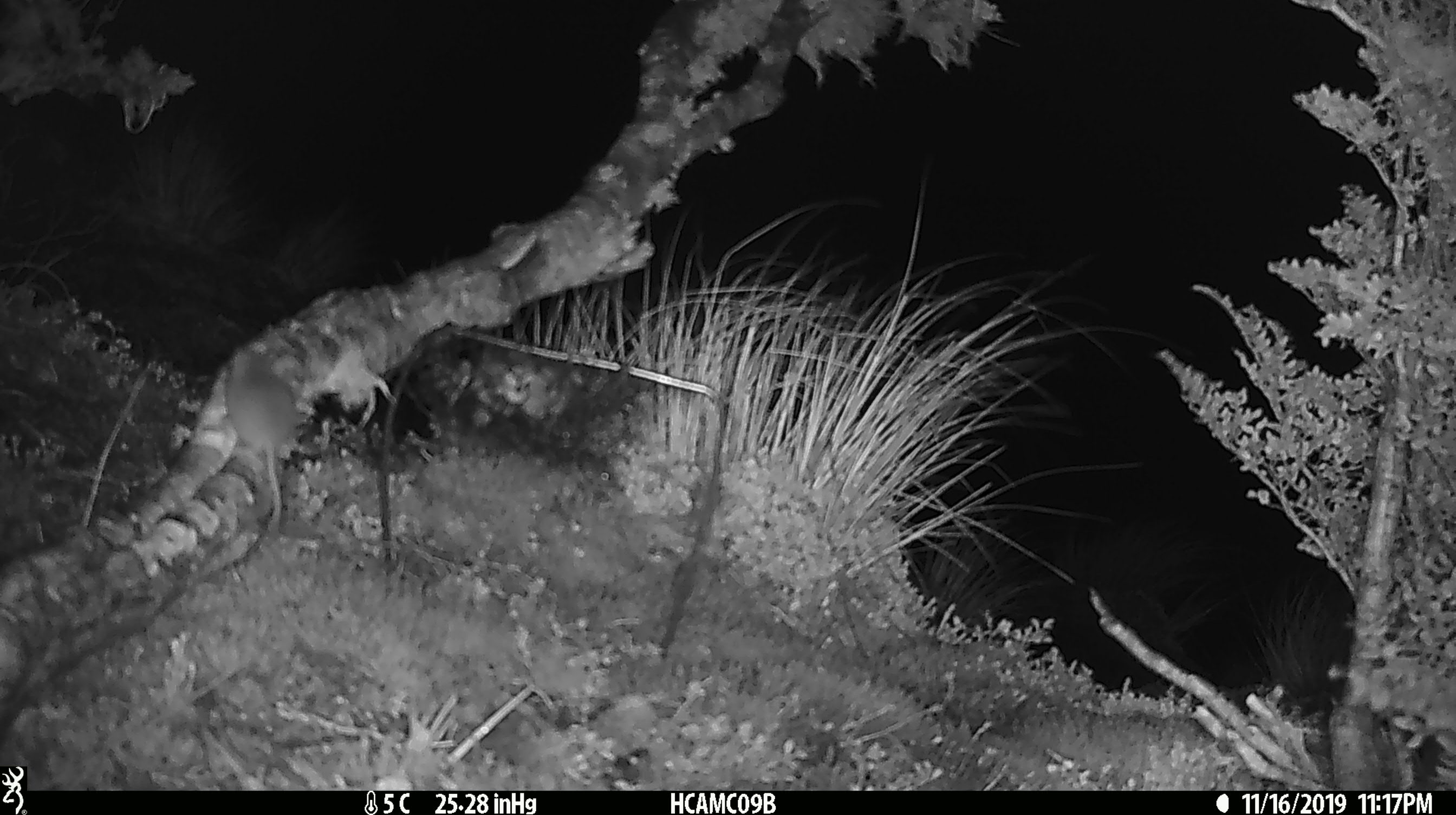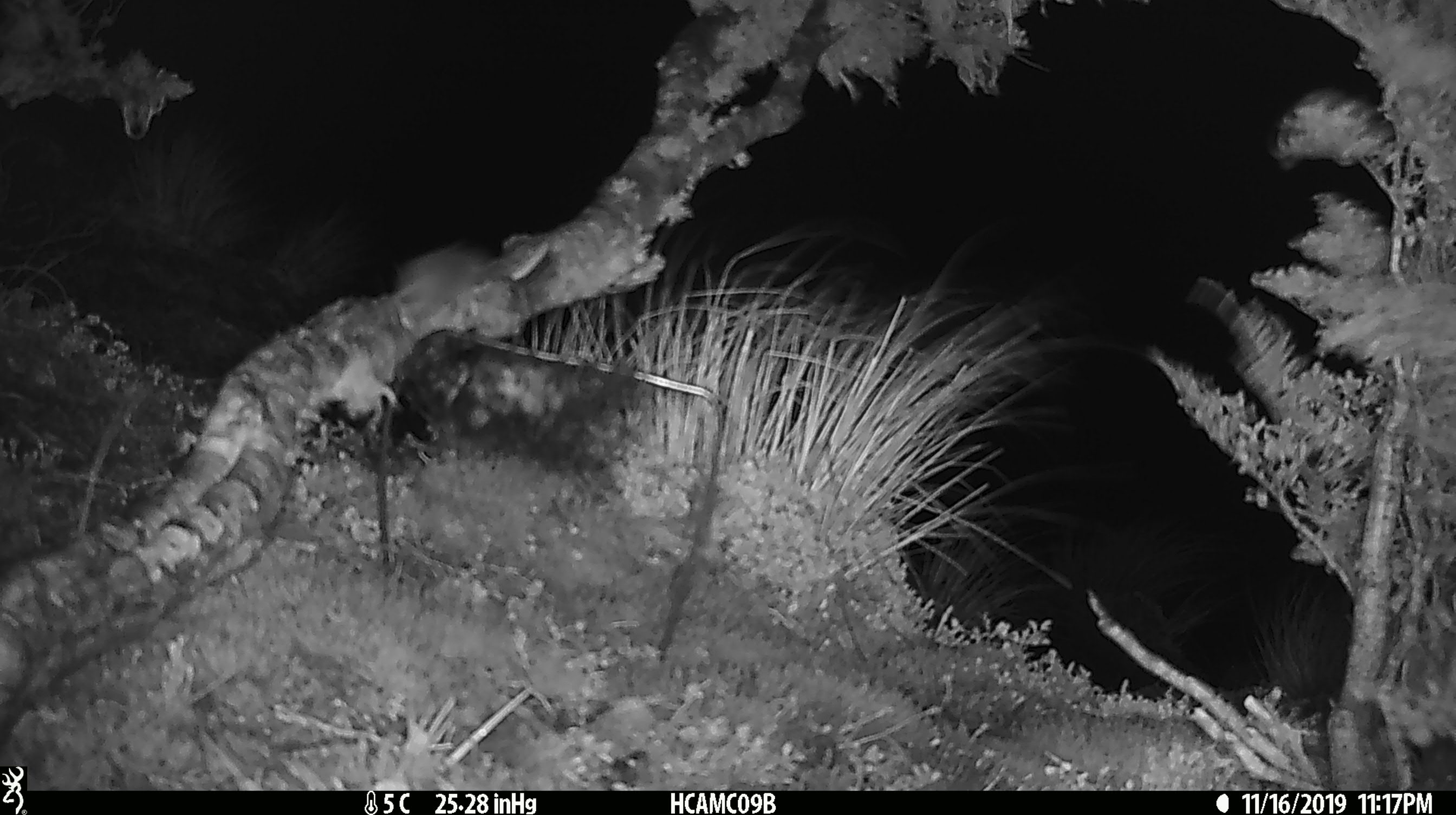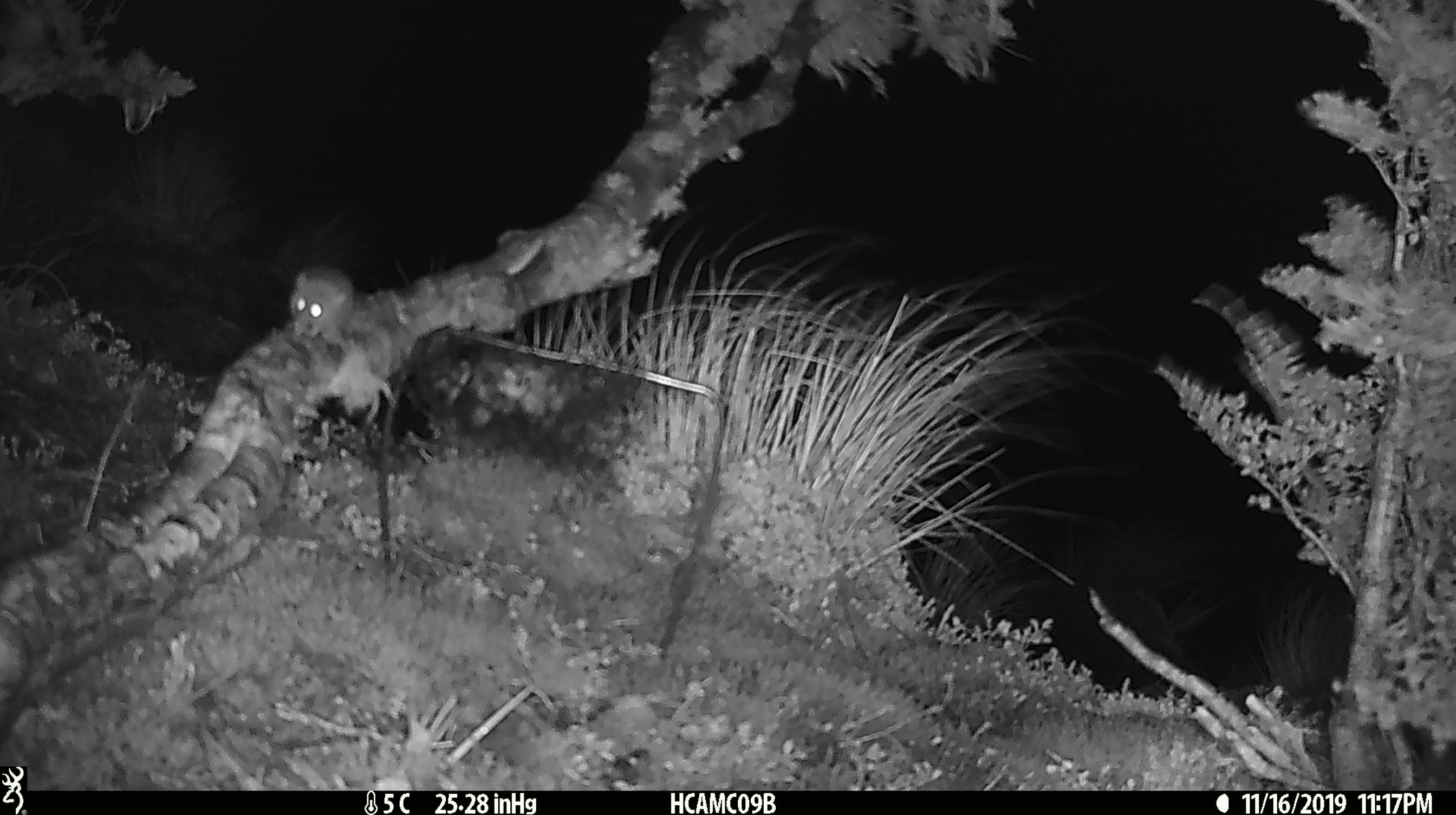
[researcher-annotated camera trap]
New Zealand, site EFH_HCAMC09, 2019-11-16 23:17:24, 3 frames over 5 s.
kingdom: Animalia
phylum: Chordata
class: Mammalia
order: Rodentia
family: Muridae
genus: Mus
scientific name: Mus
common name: mouse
Mouse (Mus).